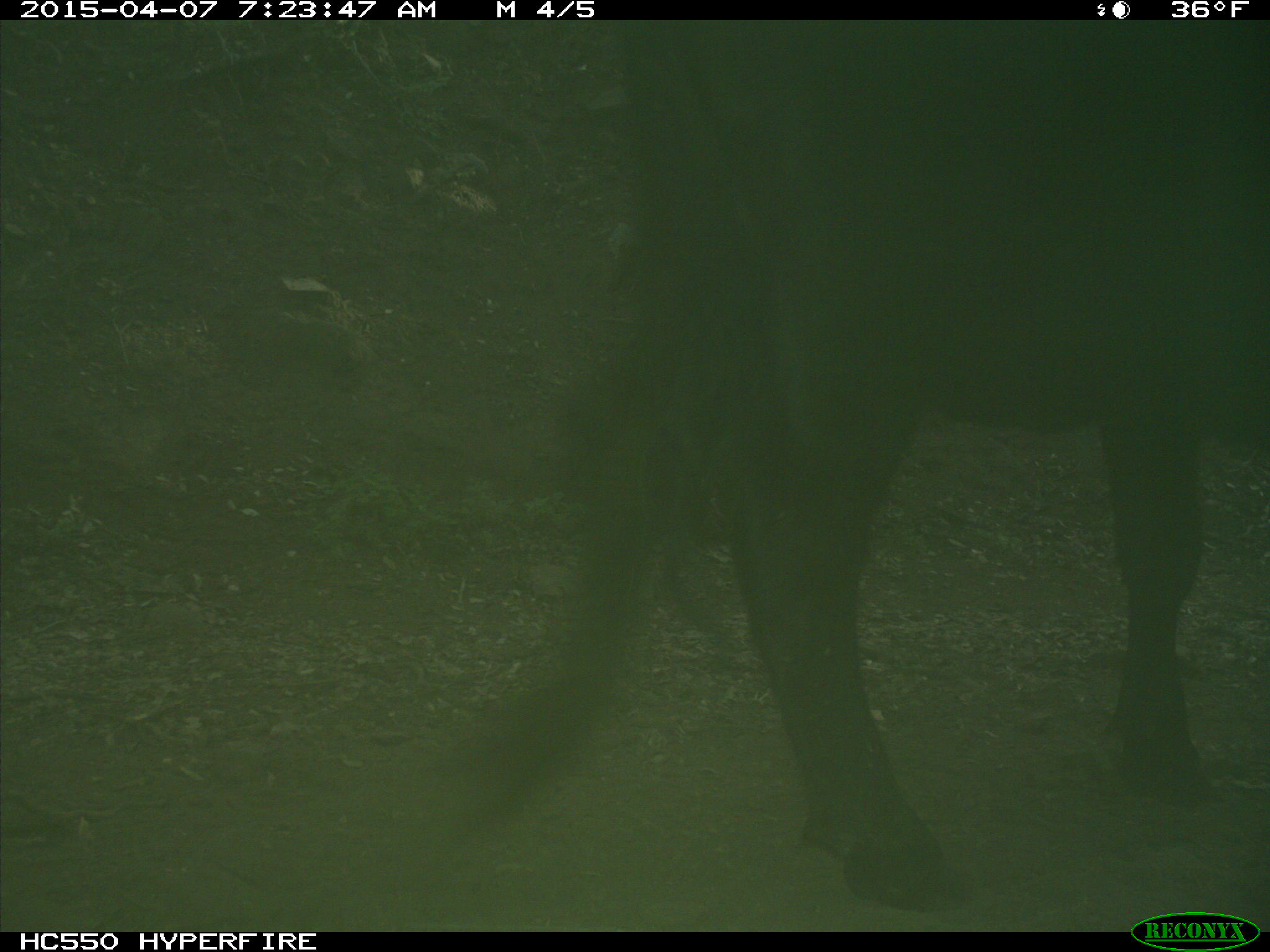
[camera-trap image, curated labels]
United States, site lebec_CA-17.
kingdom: Animalia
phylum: Chordata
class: Mammalia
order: Artiodactyla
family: Bovidae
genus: Bos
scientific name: Bos taurus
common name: domestic cow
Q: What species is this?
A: Bos taurus (domestic cow).